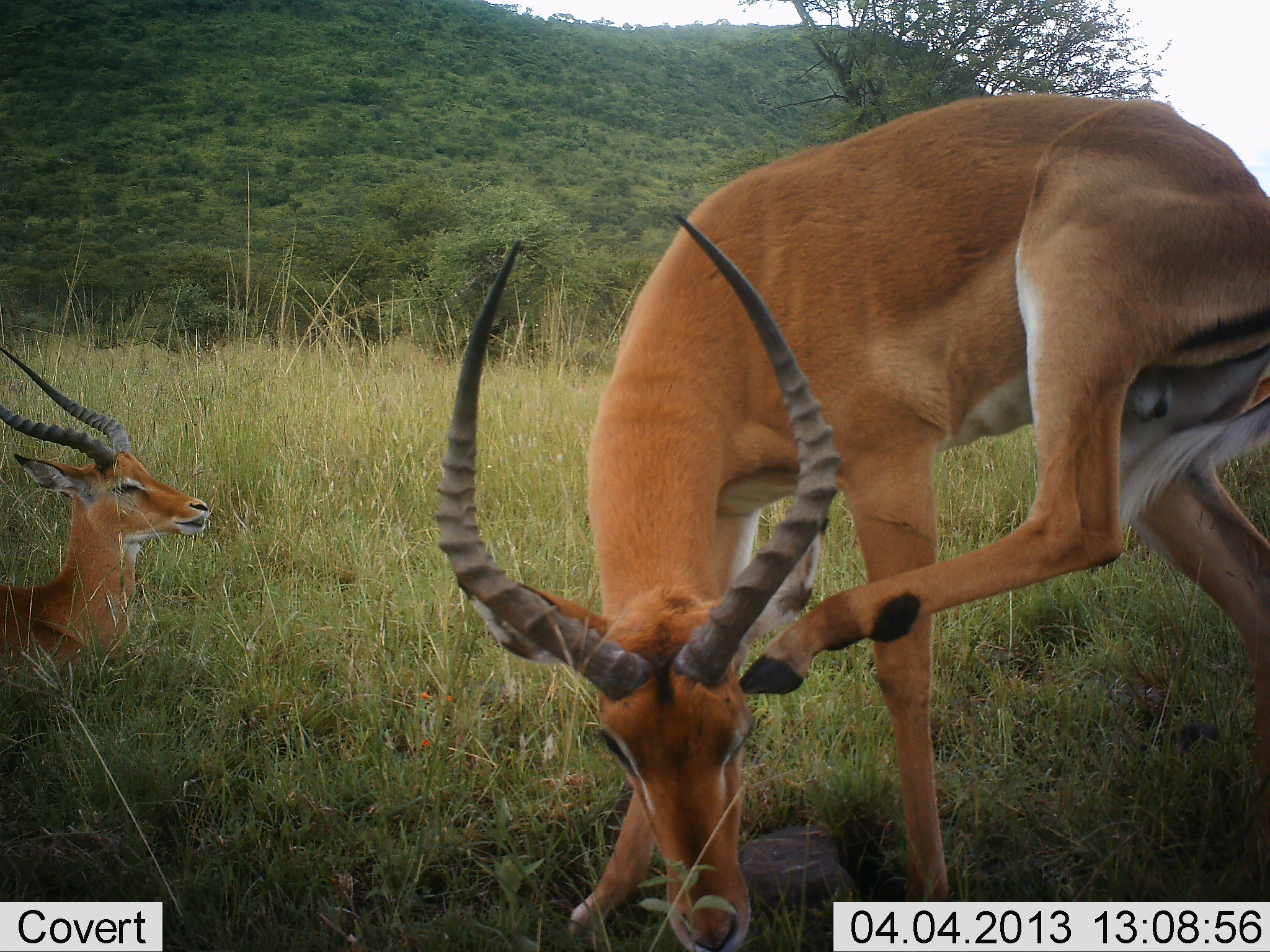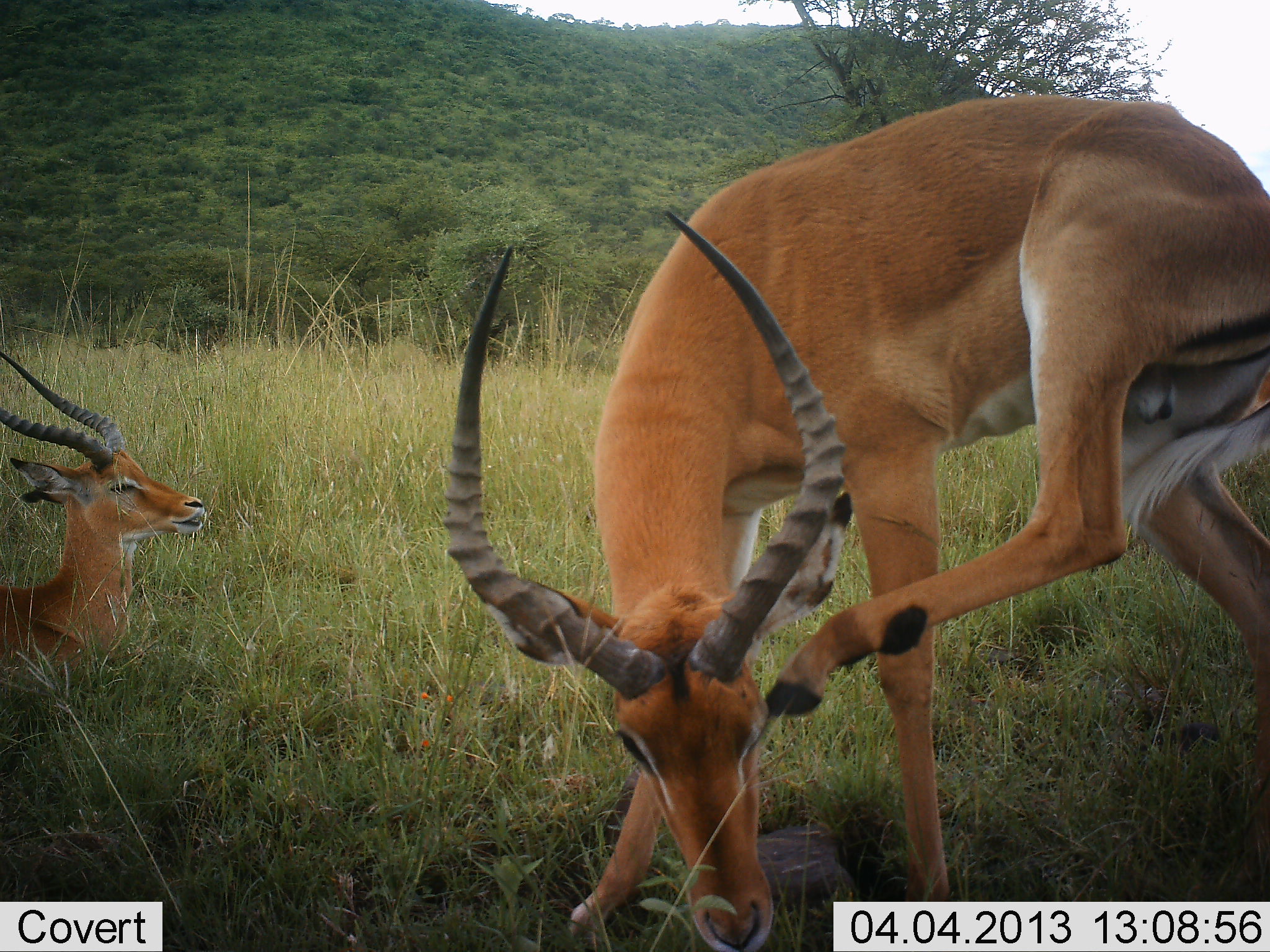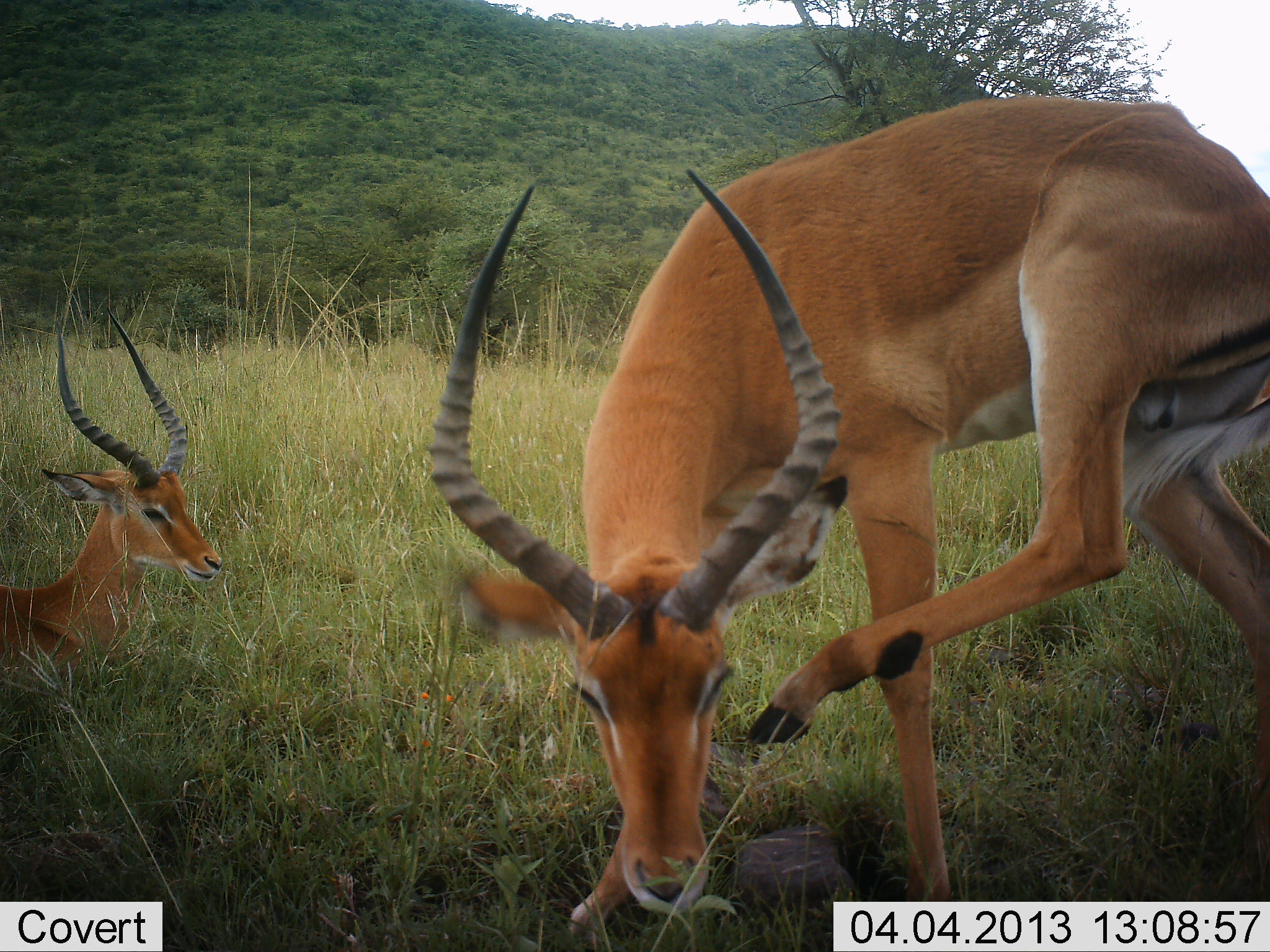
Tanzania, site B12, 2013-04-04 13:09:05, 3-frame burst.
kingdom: Animalia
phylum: Chordata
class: Mammalia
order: Artiodactyla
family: Bovidae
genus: Aepyceros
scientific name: Aepyceros melampus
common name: impala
Impala (Aepyceros melampus), count 2. Behavior (volunteer vote fractions): standing 56%, resting 88%, moving 16%, interacting 8%. Young present (vote fraction): 0%. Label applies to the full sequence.